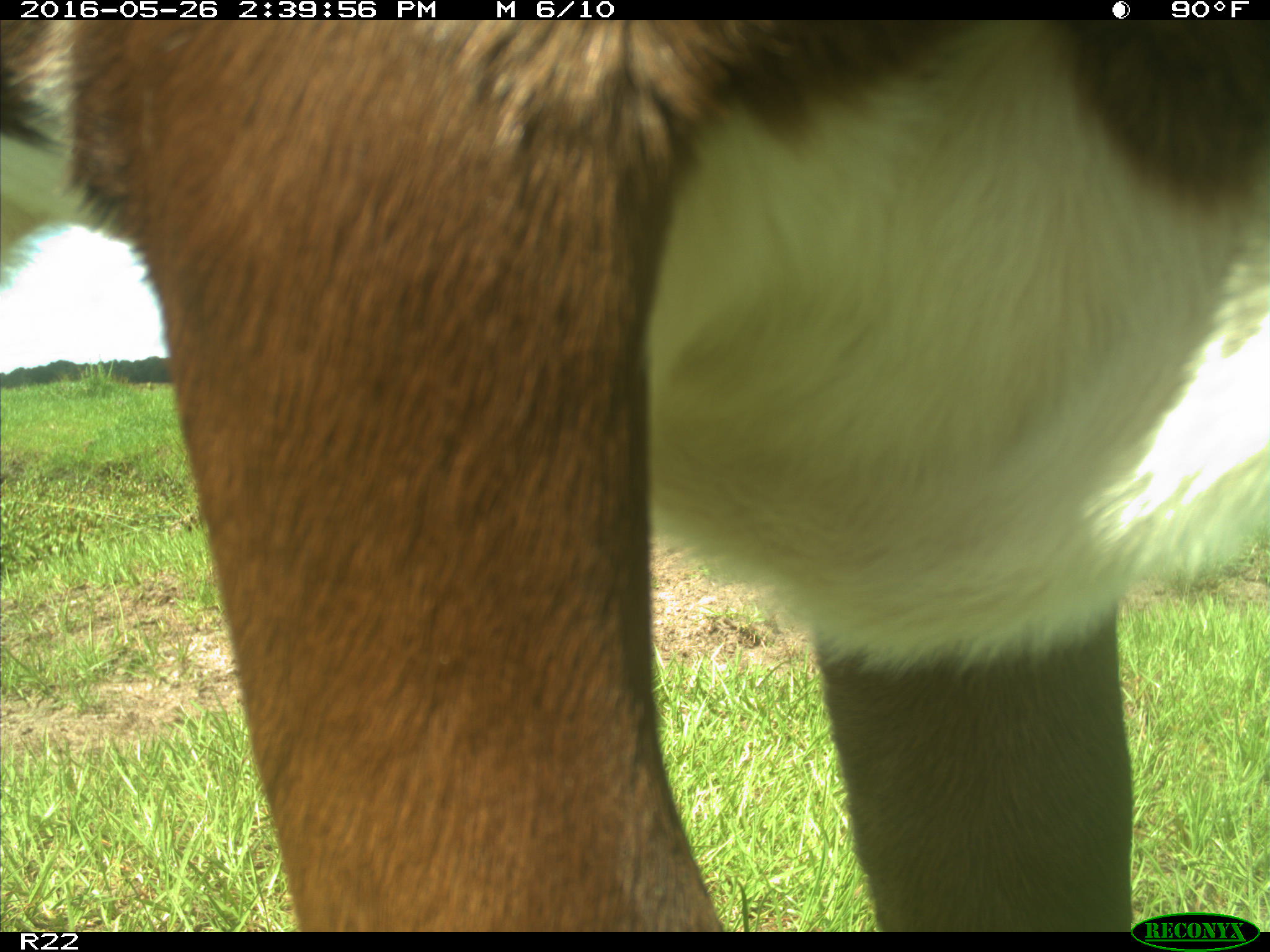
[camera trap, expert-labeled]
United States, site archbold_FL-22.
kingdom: Animalia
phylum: Chordata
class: Mammalia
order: Artiodactyla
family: Bovidae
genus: Bos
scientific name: Bos taurus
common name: domestic cow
Bos taurus (domestic cow).